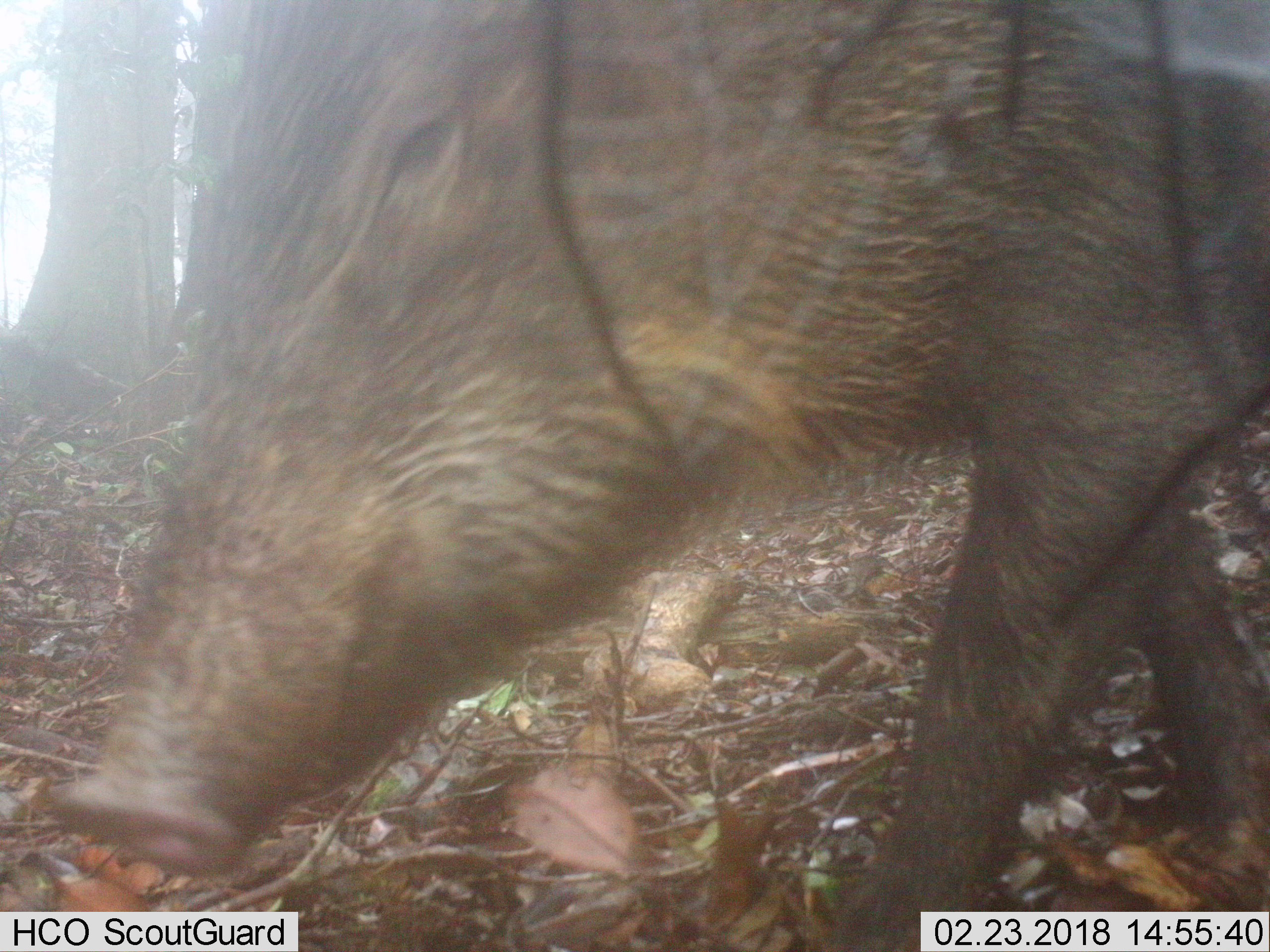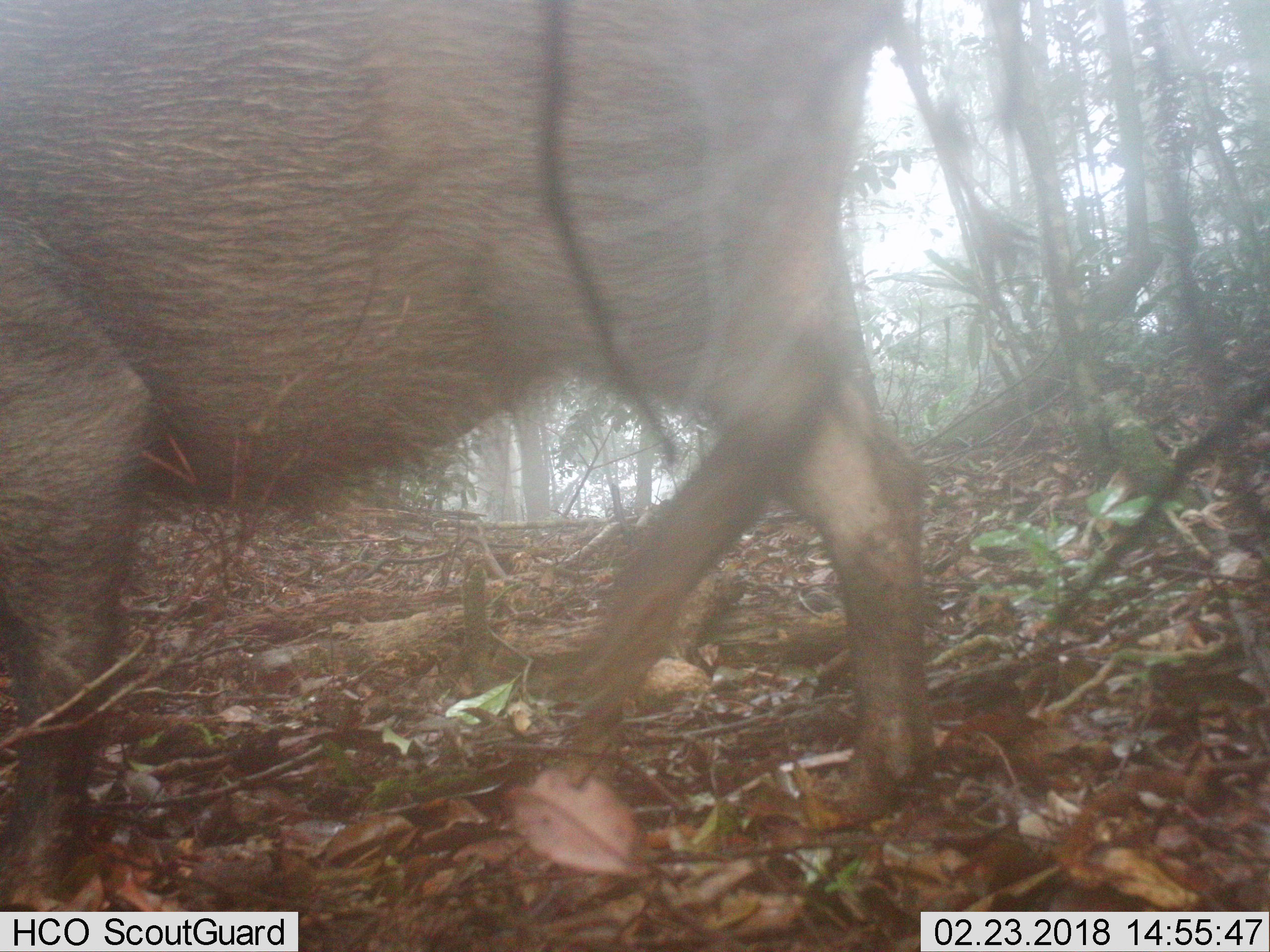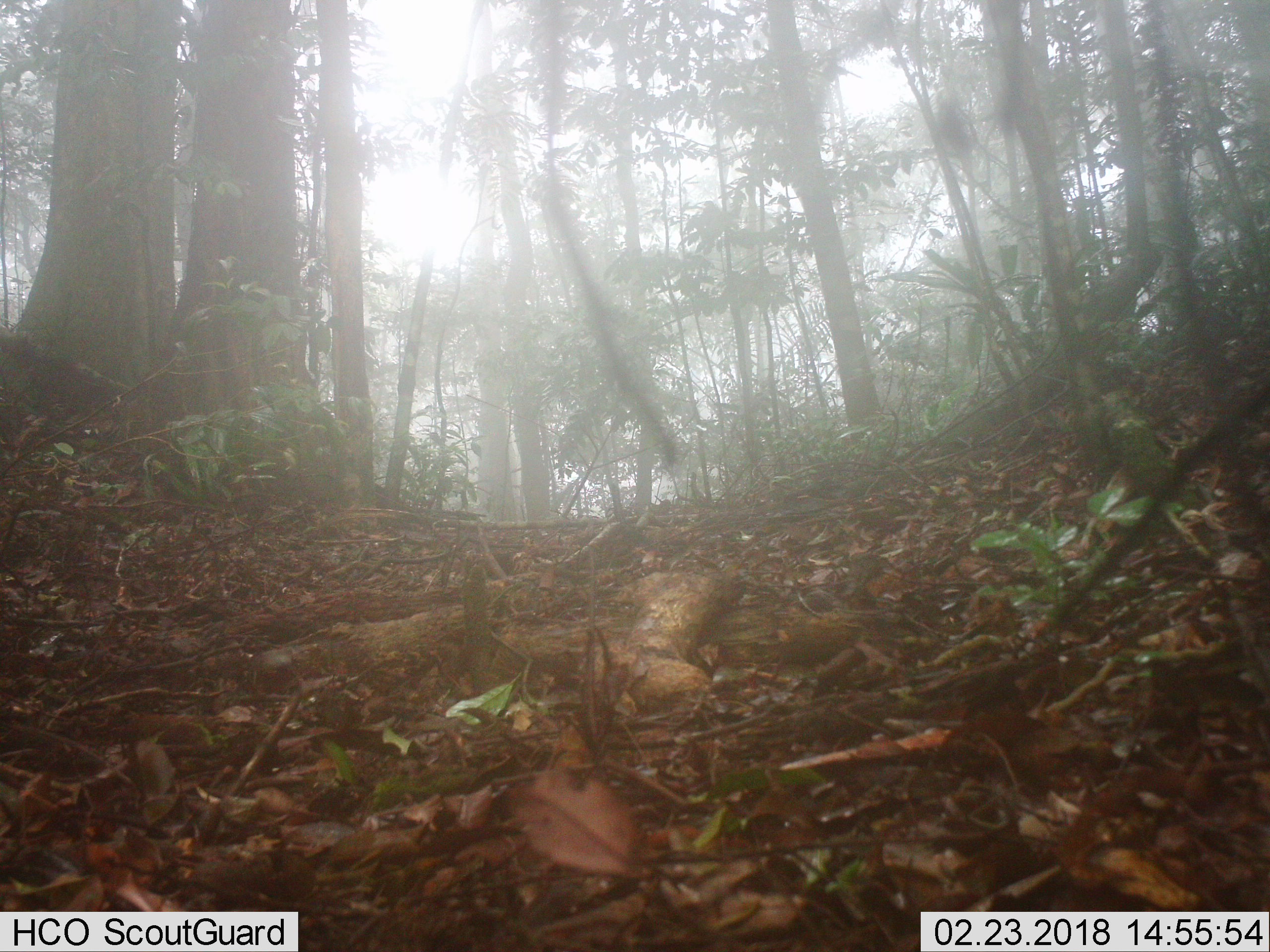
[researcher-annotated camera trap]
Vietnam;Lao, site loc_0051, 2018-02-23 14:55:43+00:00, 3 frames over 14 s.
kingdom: Animalia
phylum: Chordata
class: Mammalia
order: Artiodactyla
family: Suidae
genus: Sus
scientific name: Sus scrofa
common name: eurasian wild pig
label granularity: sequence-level